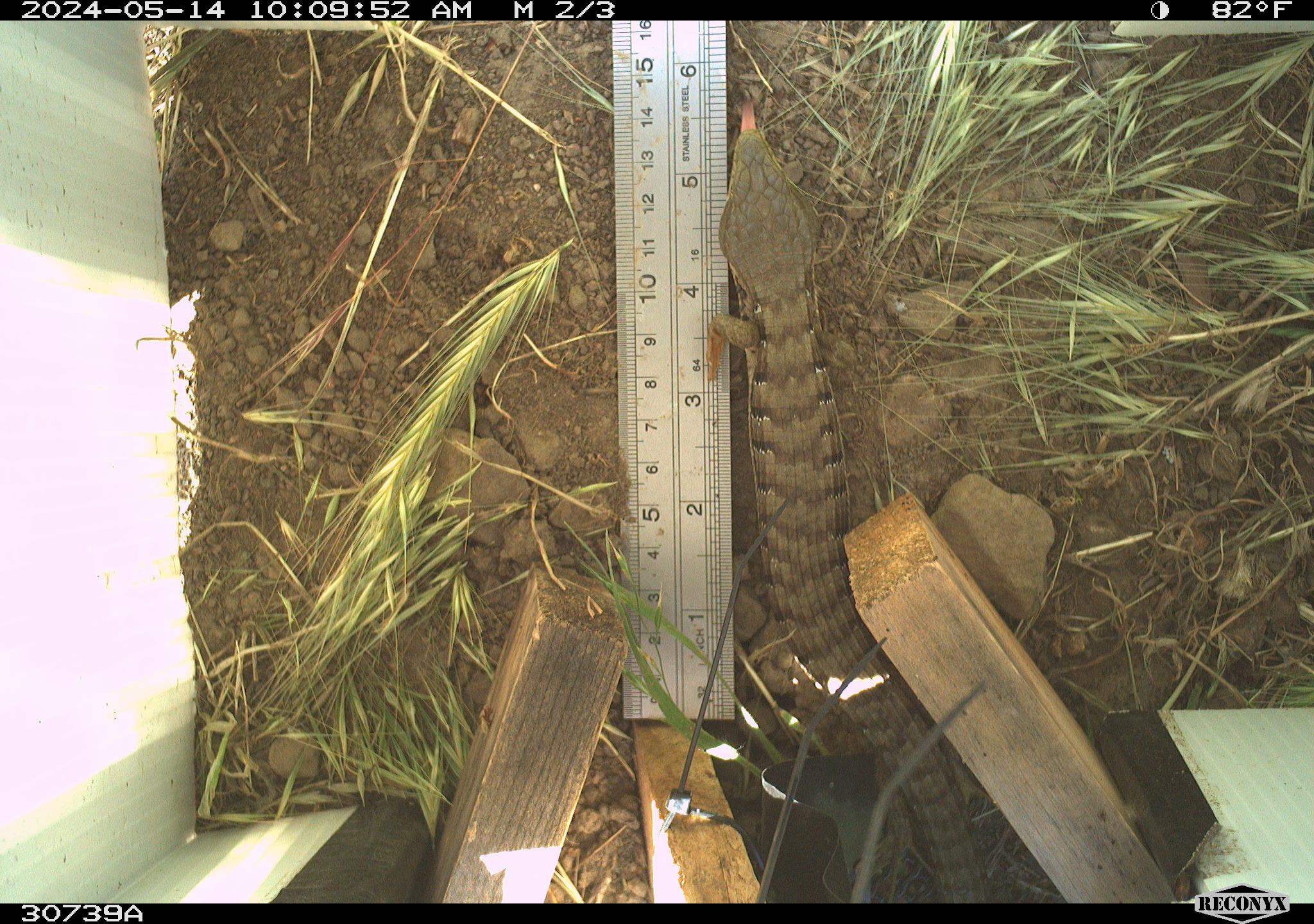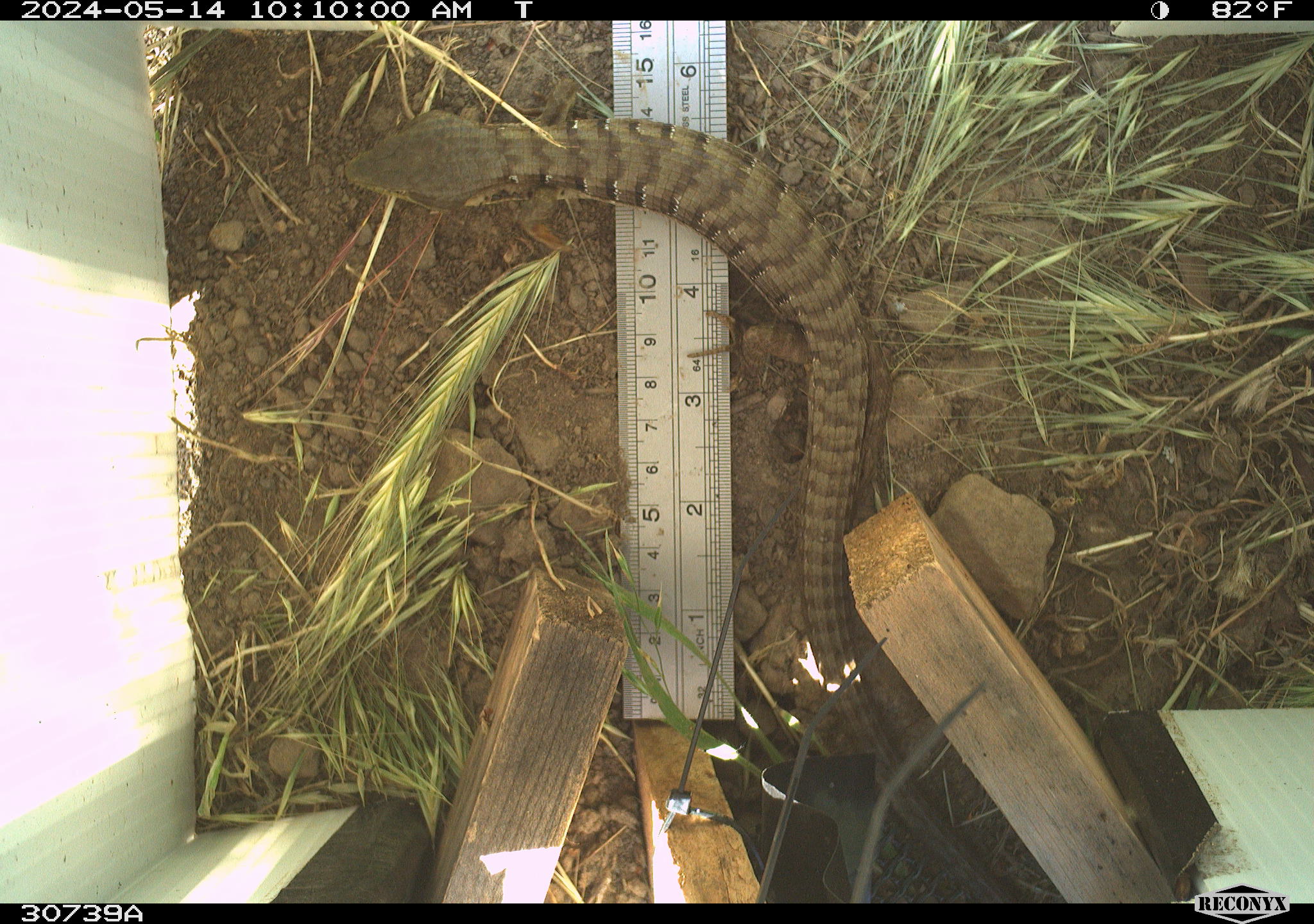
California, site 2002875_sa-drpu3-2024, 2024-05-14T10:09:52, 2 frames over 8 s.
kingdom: Animalia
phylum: Chordata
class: Reptilia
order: Squamata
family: Anguidae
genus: Elgaria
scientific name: Elgaria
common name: alligator lizards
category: elgaria species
Elgaria species (alligator lizards) (Elgaria).